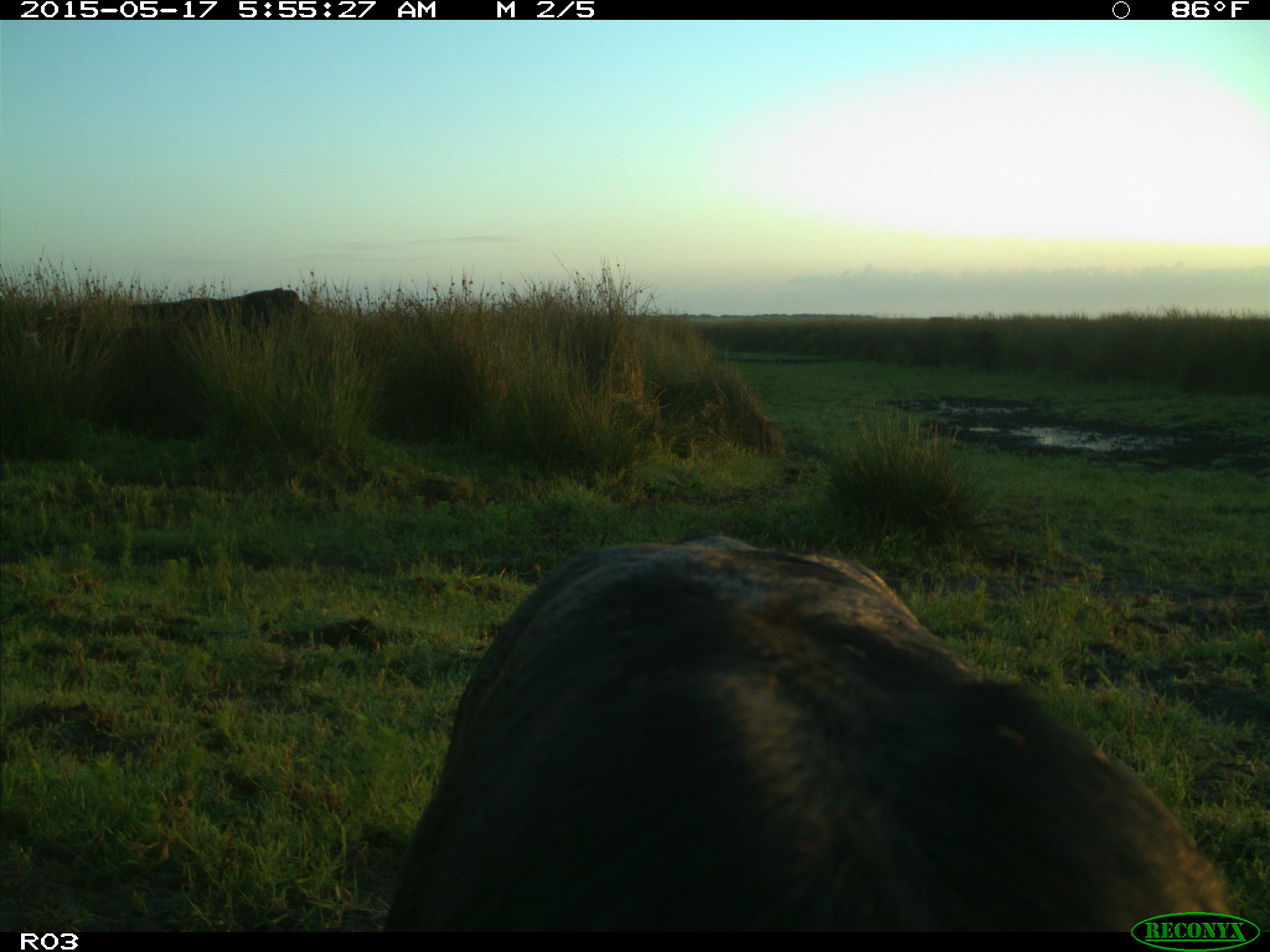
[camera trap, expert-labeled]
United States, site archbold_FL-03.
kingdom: Animalia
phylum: Chordata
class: Mammalia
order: Artiodactyla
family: Bovidae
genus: Bos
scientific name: Bos taurus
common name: domestic cow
Bos taurus (domestic cow).